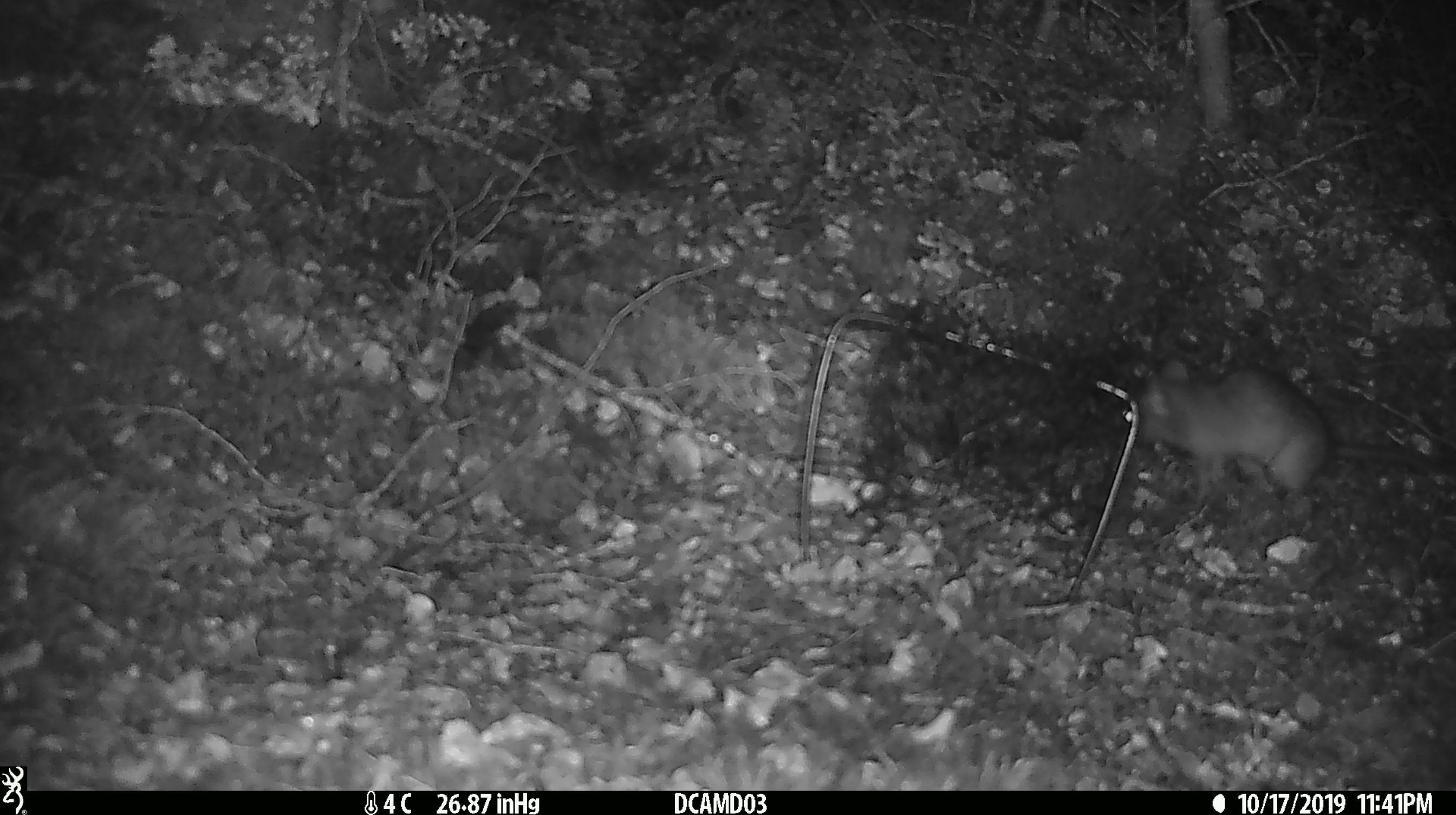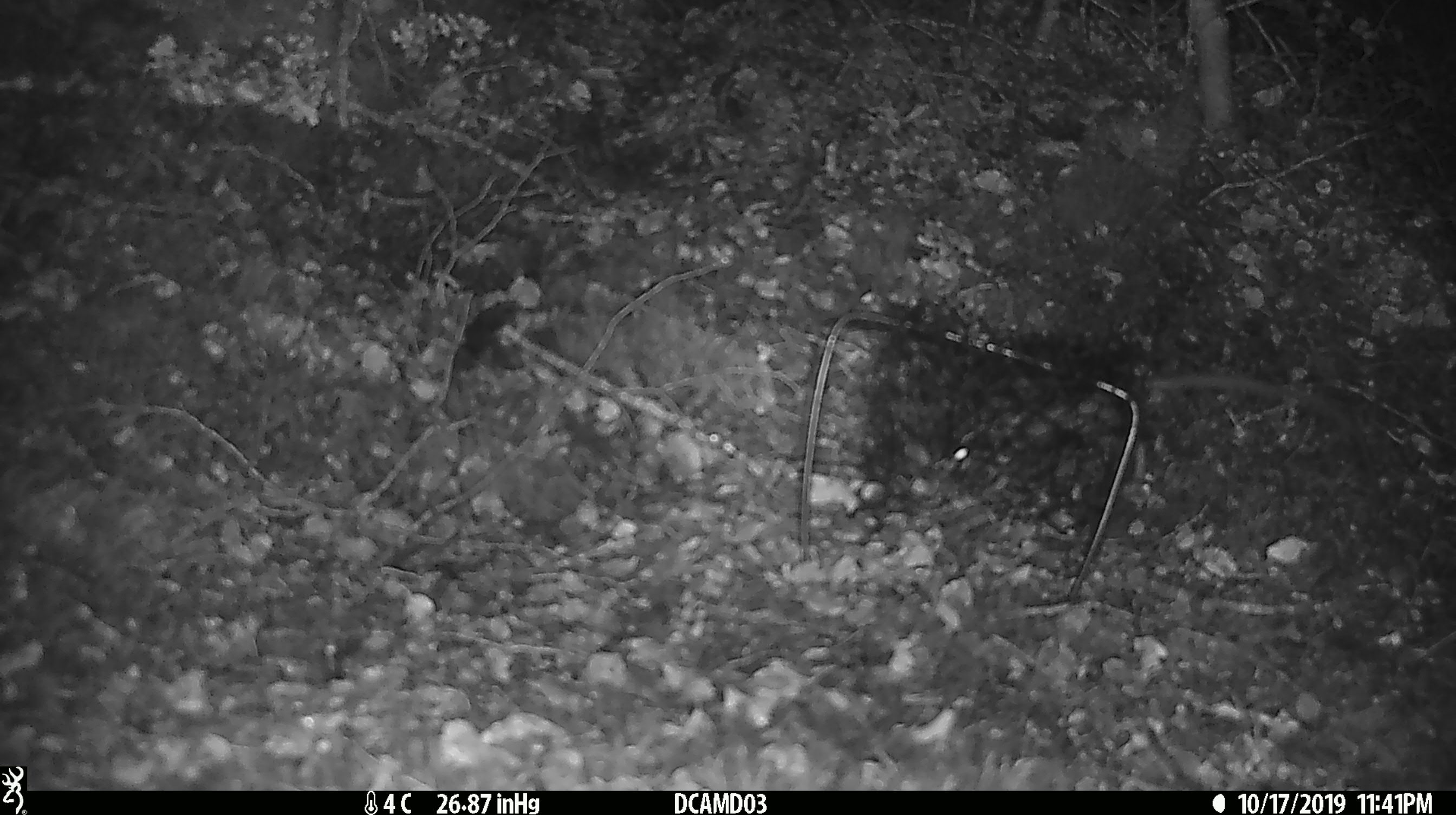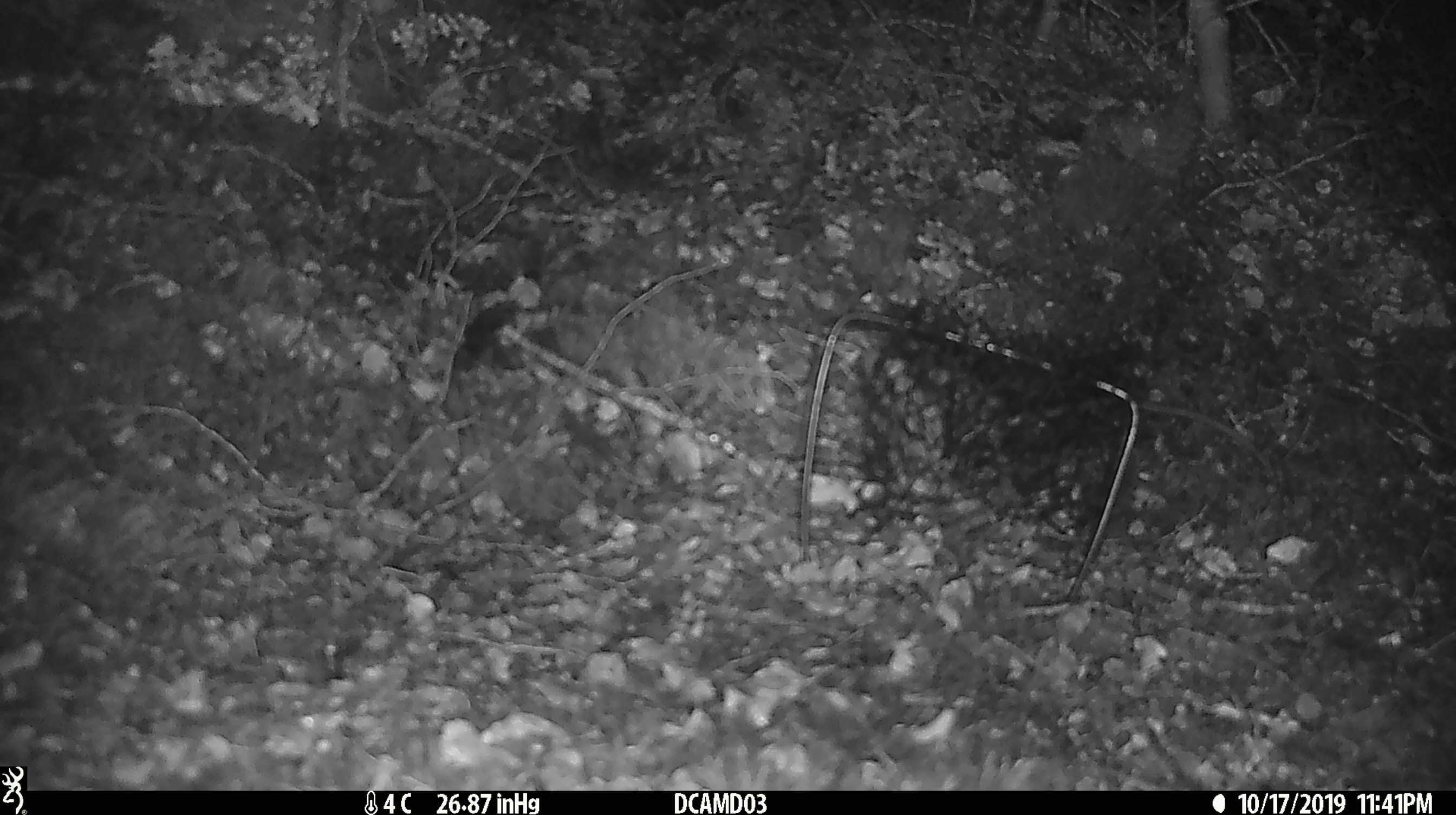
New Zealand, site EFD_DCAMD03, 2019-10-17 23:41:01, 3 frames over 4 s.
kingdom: Animalia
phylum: Chordata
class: Mammalia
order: Rodentia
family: Muridae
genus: Rattus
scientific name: Rattus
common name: rat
Rat (Rattus).